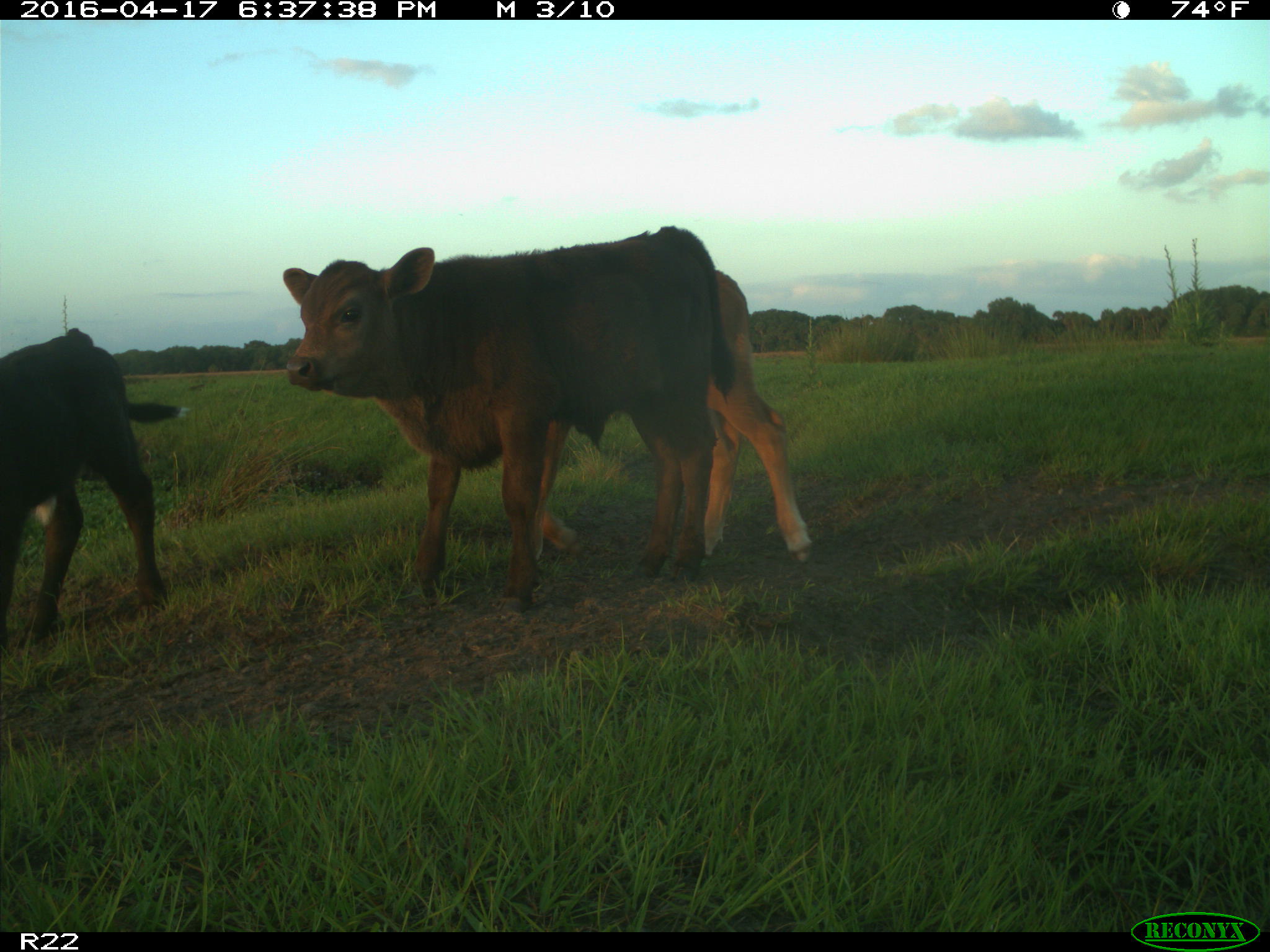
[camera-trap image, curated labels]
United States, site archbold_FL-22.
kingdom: Animalia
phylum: Chordata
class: Mammalia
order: Artiodactyla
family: Bovidae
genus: Bos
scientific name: Bos taurus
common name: domestic cow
Bos taurus (domestic cow).